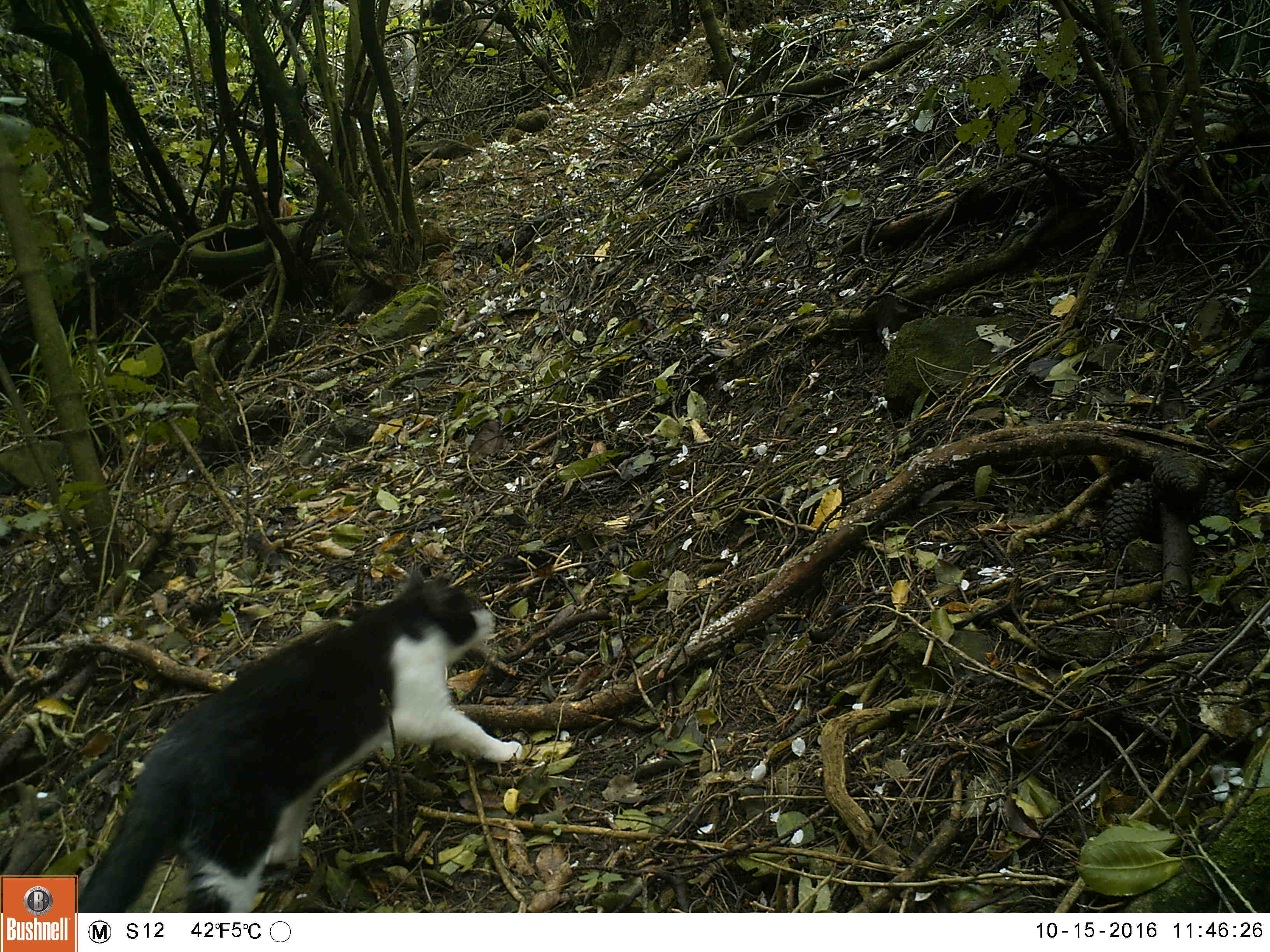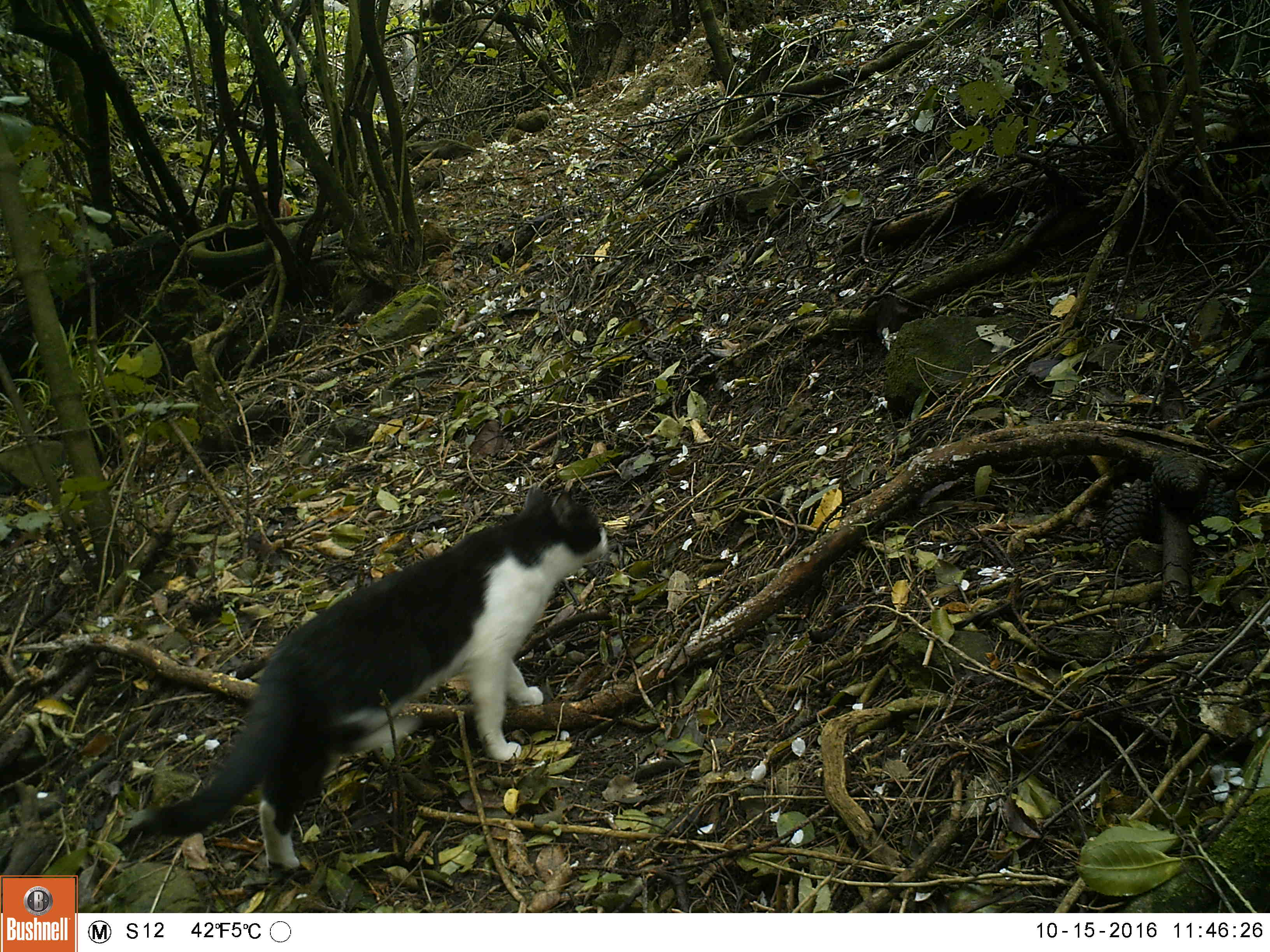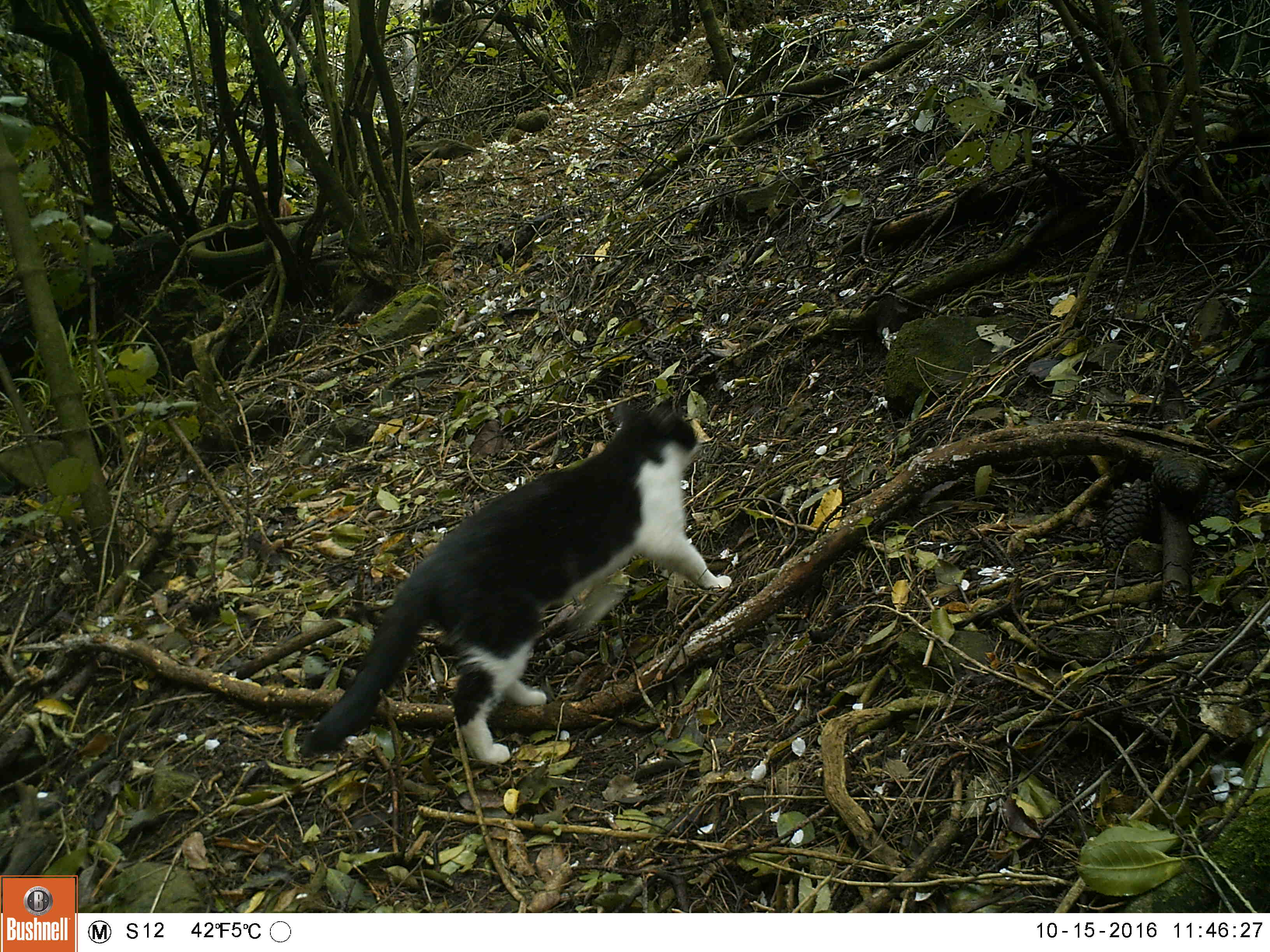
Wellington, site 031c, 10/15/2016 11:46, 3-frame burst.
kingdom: Animalia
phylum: Chordata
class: Mammalia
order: Carnivora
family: Felidae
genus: Felis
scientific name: Felis catus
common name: cat